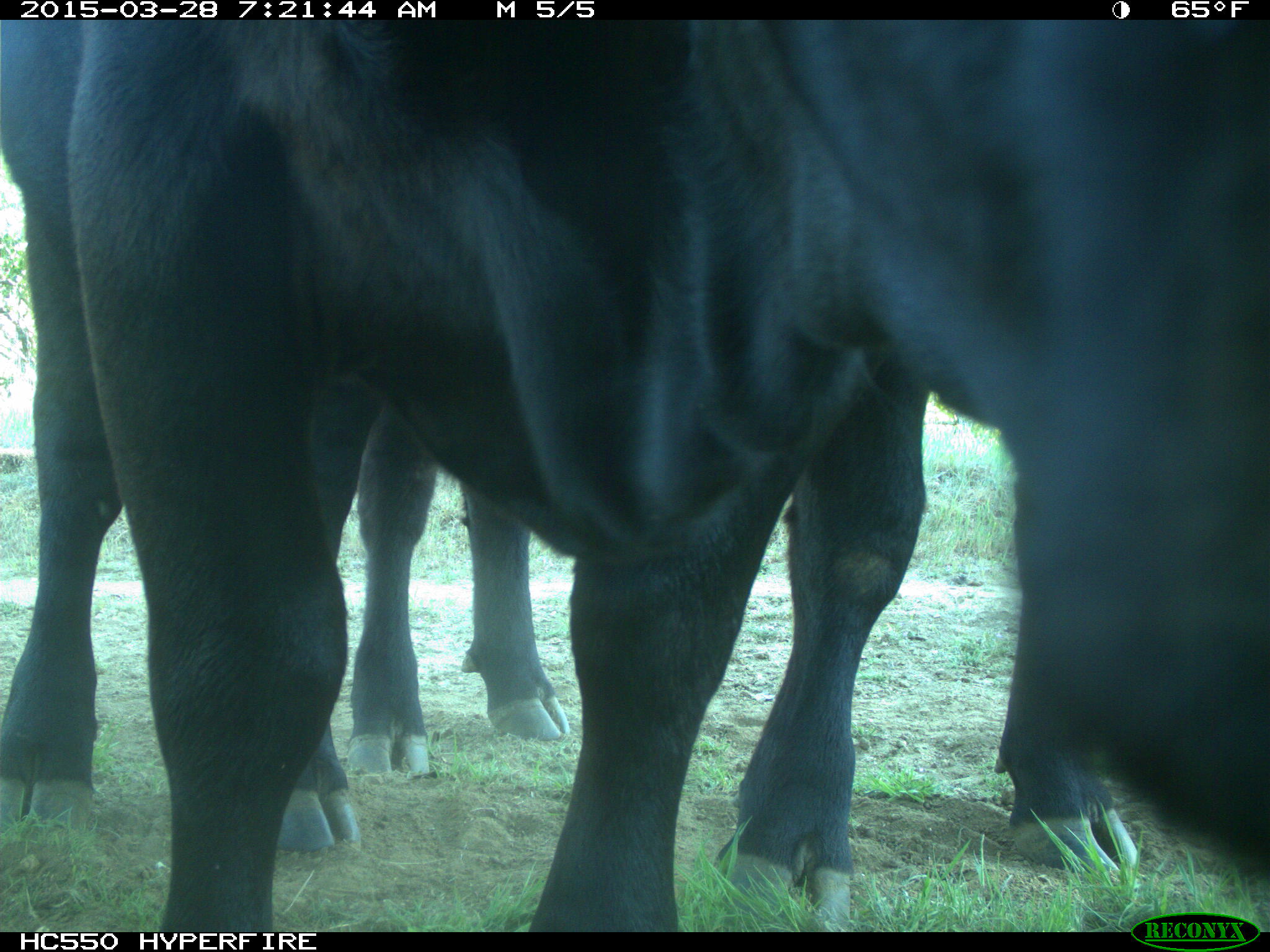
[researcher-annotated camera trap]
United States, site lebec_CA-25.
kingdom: Animalia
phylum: Chordata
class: Mammalia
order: Artiodactyla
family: Bovidae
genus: Bos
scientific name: Bos taurus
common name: domestic cow